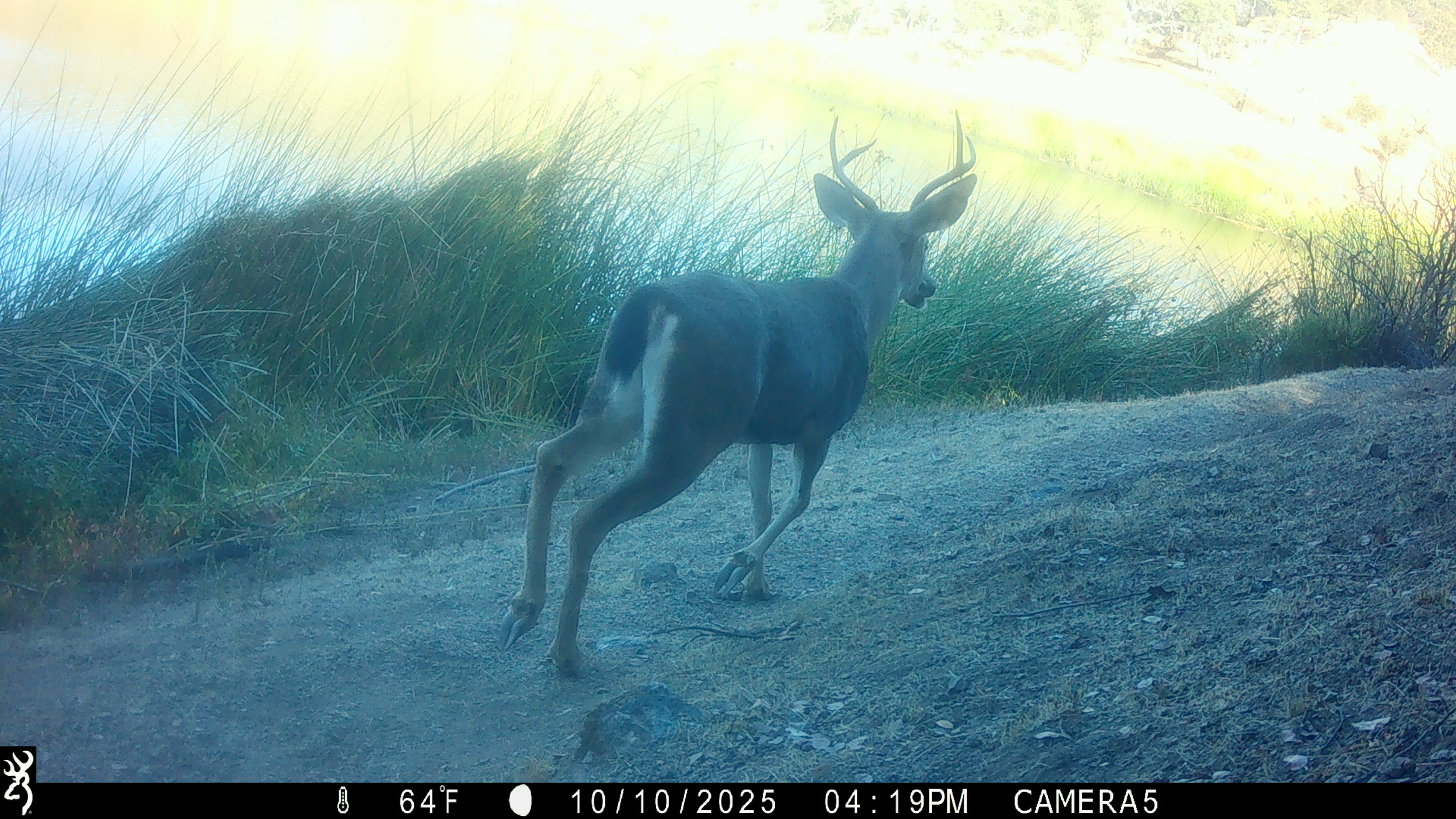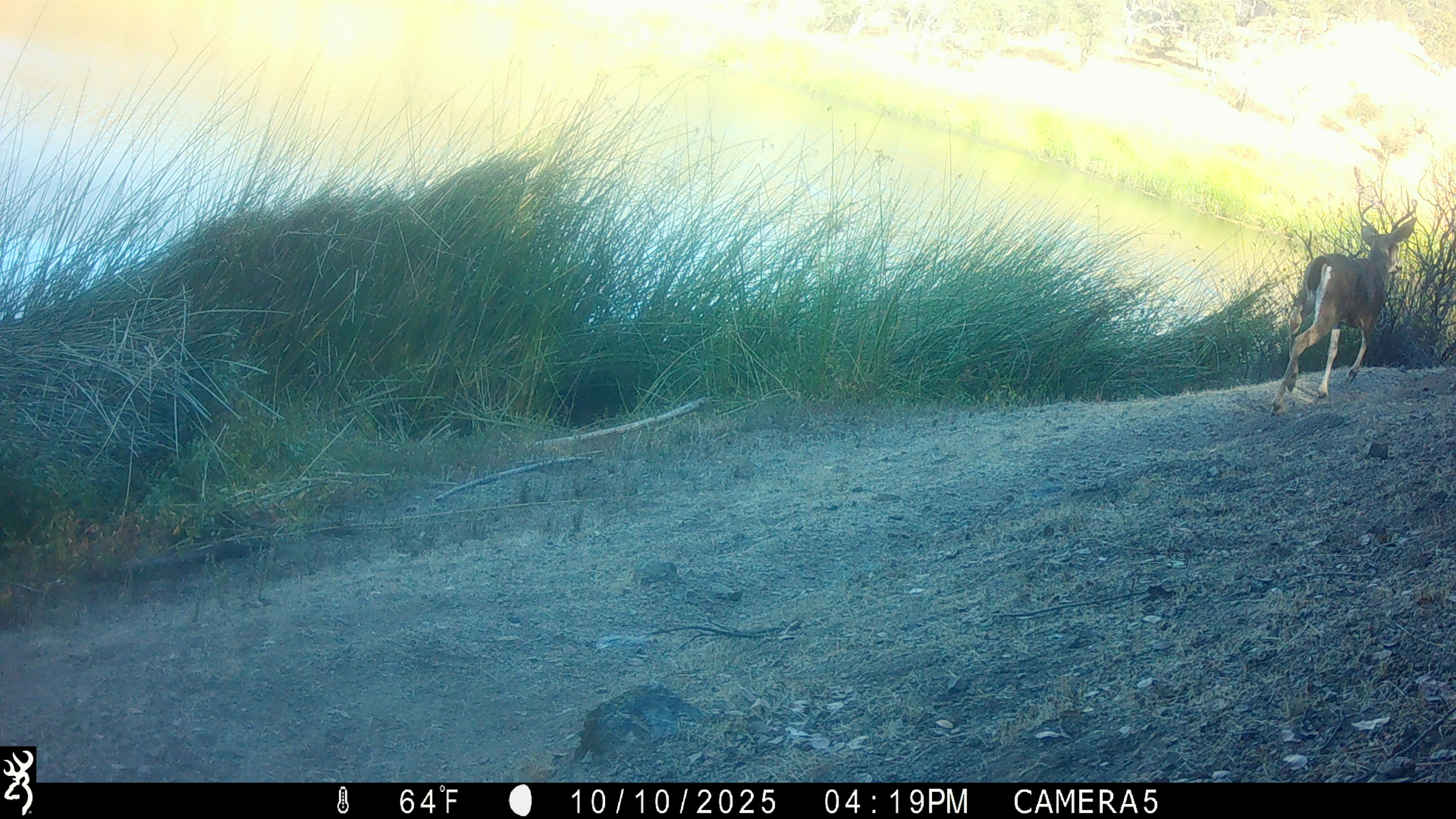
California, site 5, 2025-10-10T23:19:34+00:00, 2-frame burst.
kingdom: Animalia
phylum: Chordata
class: Mammalia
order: Artiodactyla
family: Cervidae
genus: Odocoileus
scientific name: Odocoileus hemionus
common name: mule deer